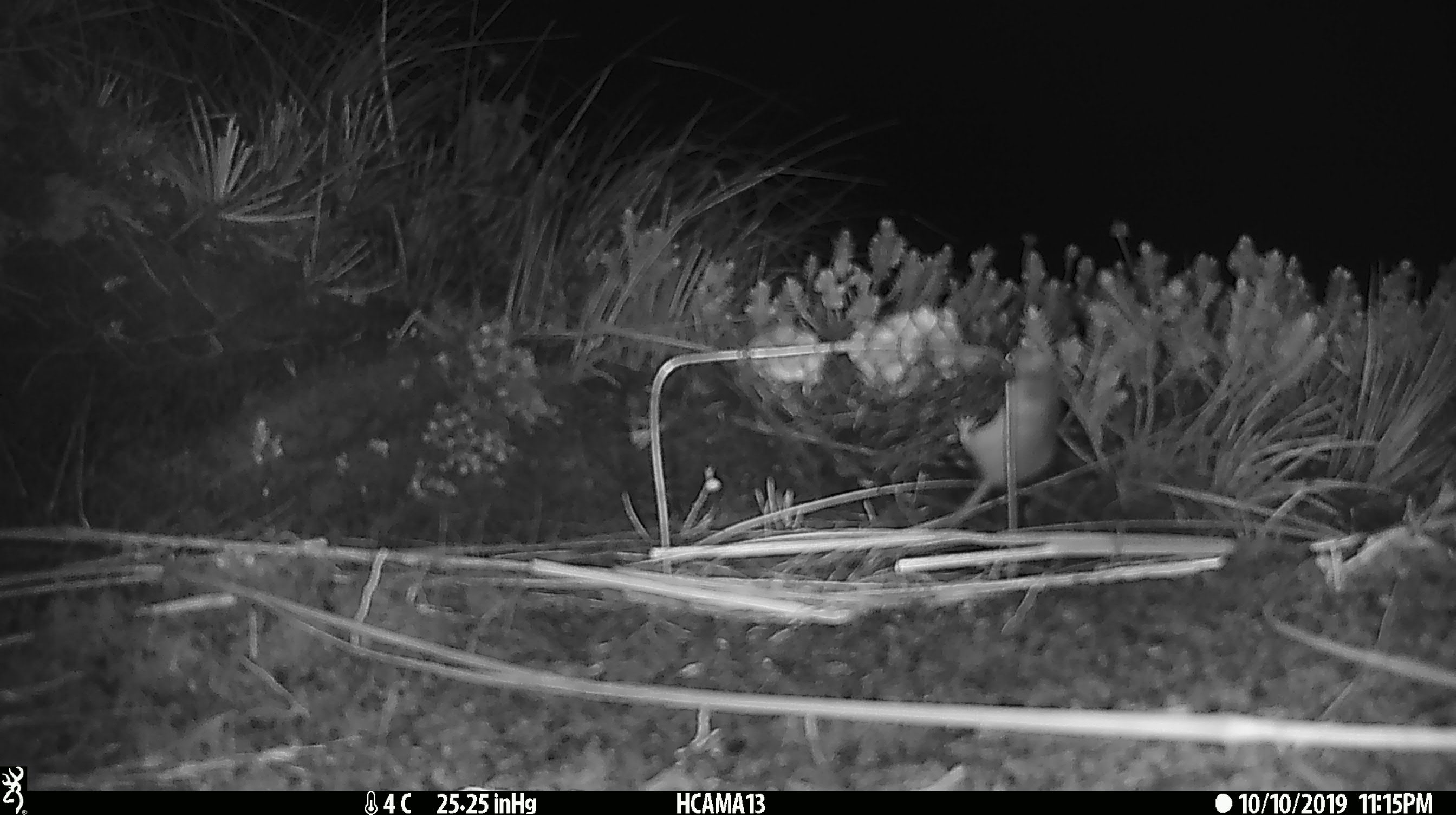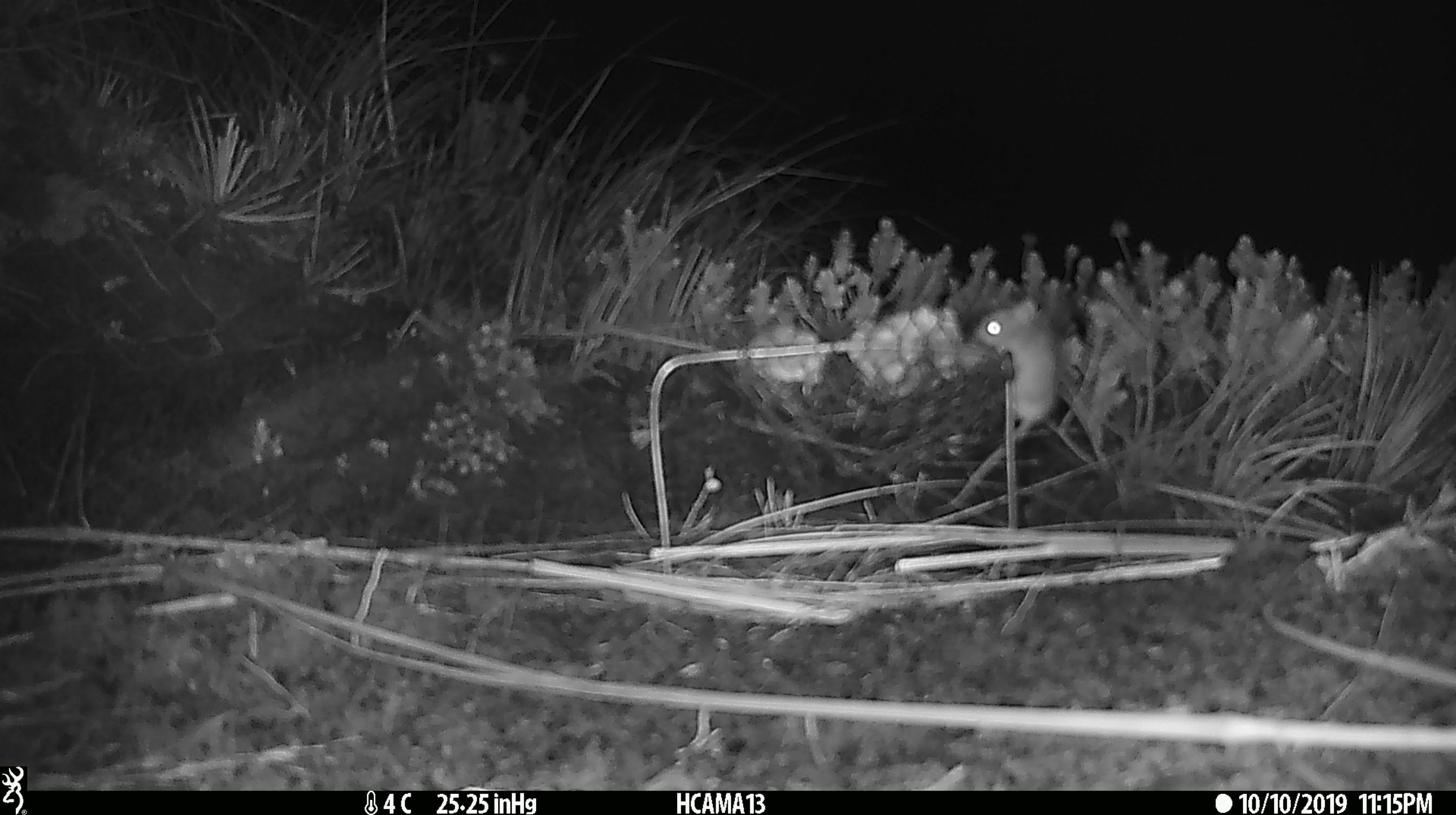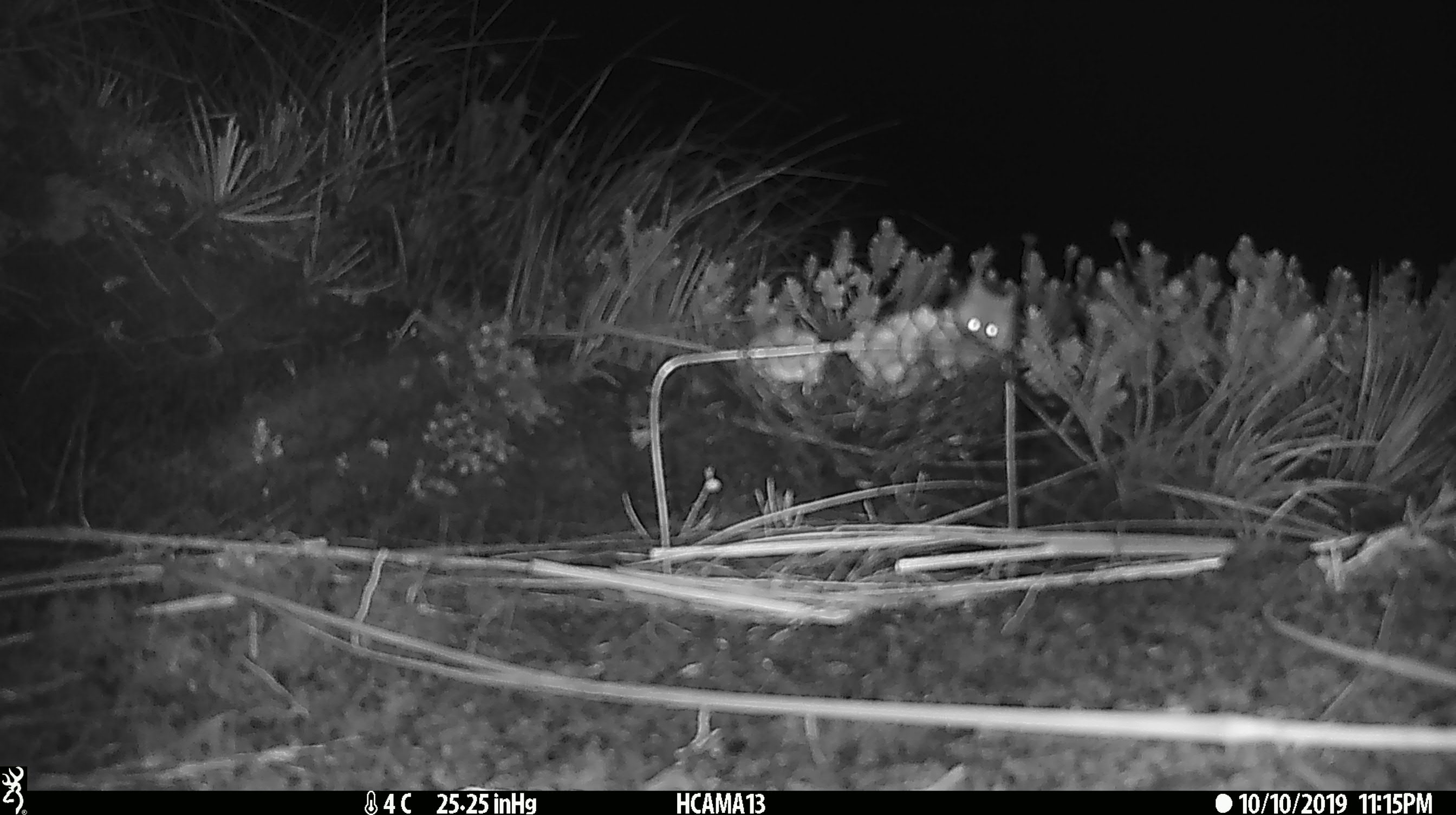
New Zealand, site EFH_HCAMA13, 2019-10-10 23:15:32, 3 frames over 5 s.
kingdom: Animalia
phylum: Chordata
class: Mammalia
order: Rodentia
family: Muridae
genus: Mus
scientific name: Mus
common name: mouse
Mouse (Mus).